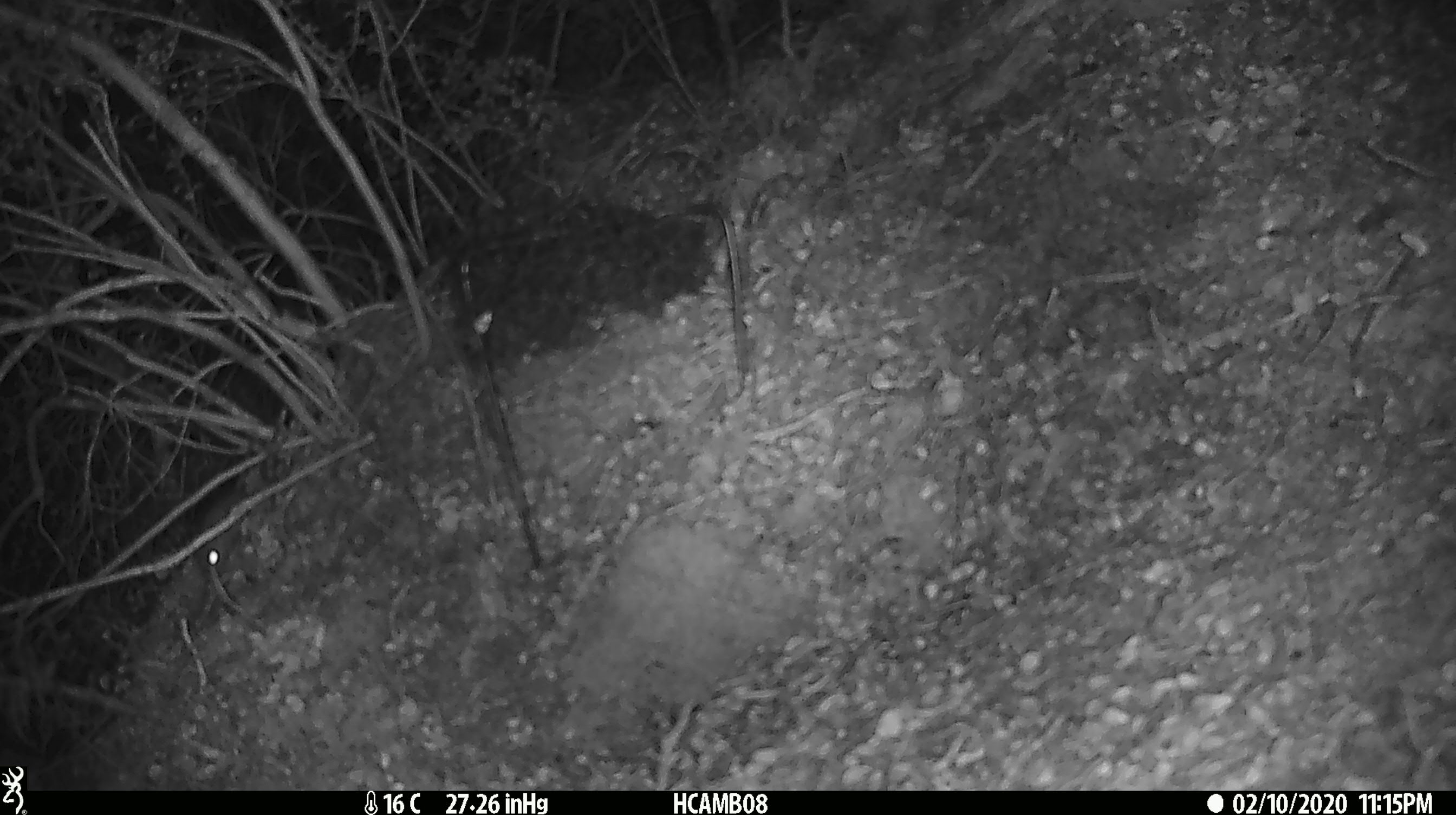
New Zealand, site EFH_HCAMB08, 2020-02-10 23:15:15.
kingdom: Animalia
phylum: Chordata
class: Mammalia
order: Rodentia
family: Muridae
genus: Mus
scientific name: Mus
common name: mouse